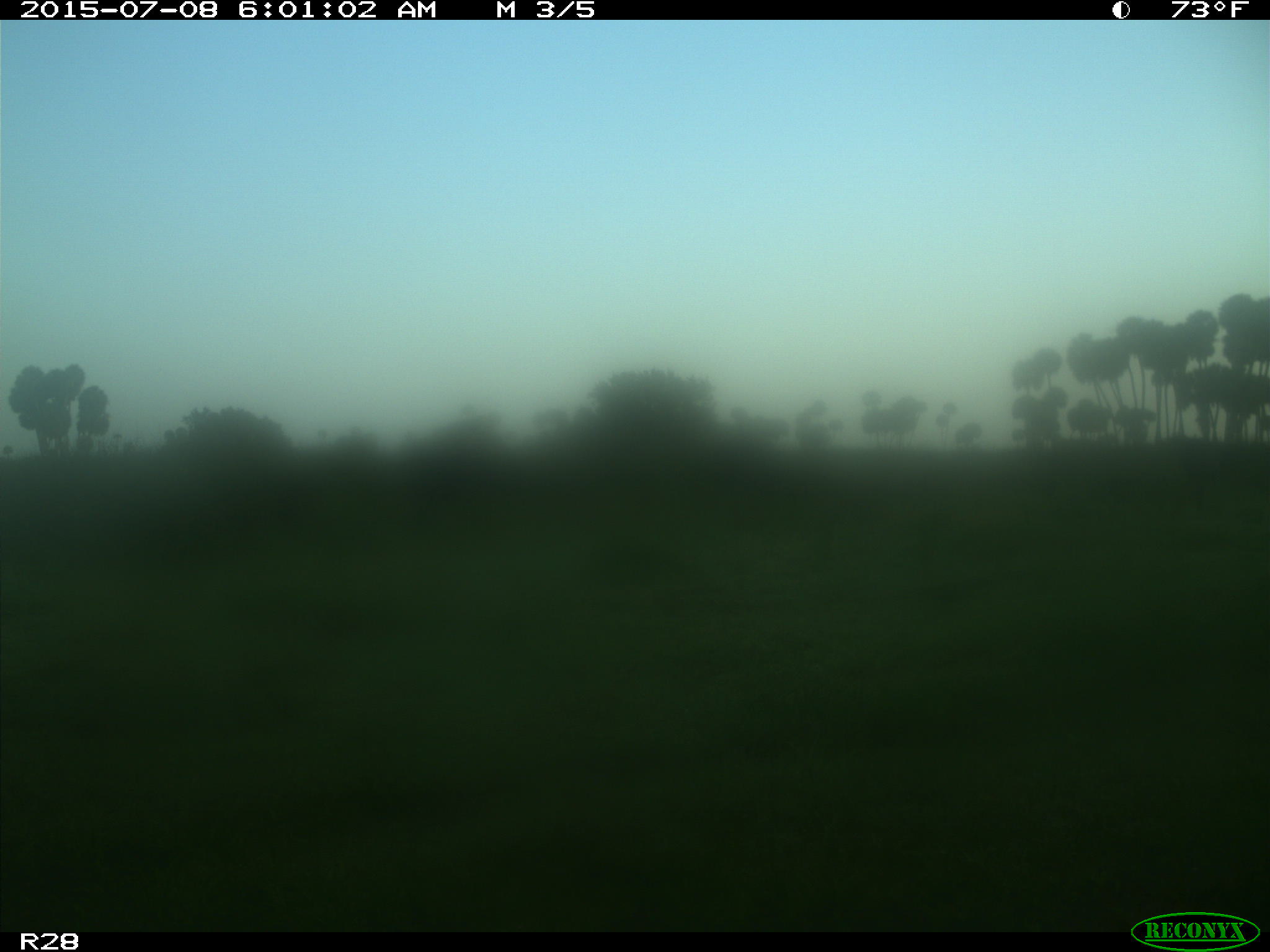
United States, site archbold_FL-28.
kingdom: Animalia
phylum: Chordata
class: Mammalia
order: Artiodactyla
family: Bovidae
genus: Bos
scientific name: Bos taurus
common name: domestic cow